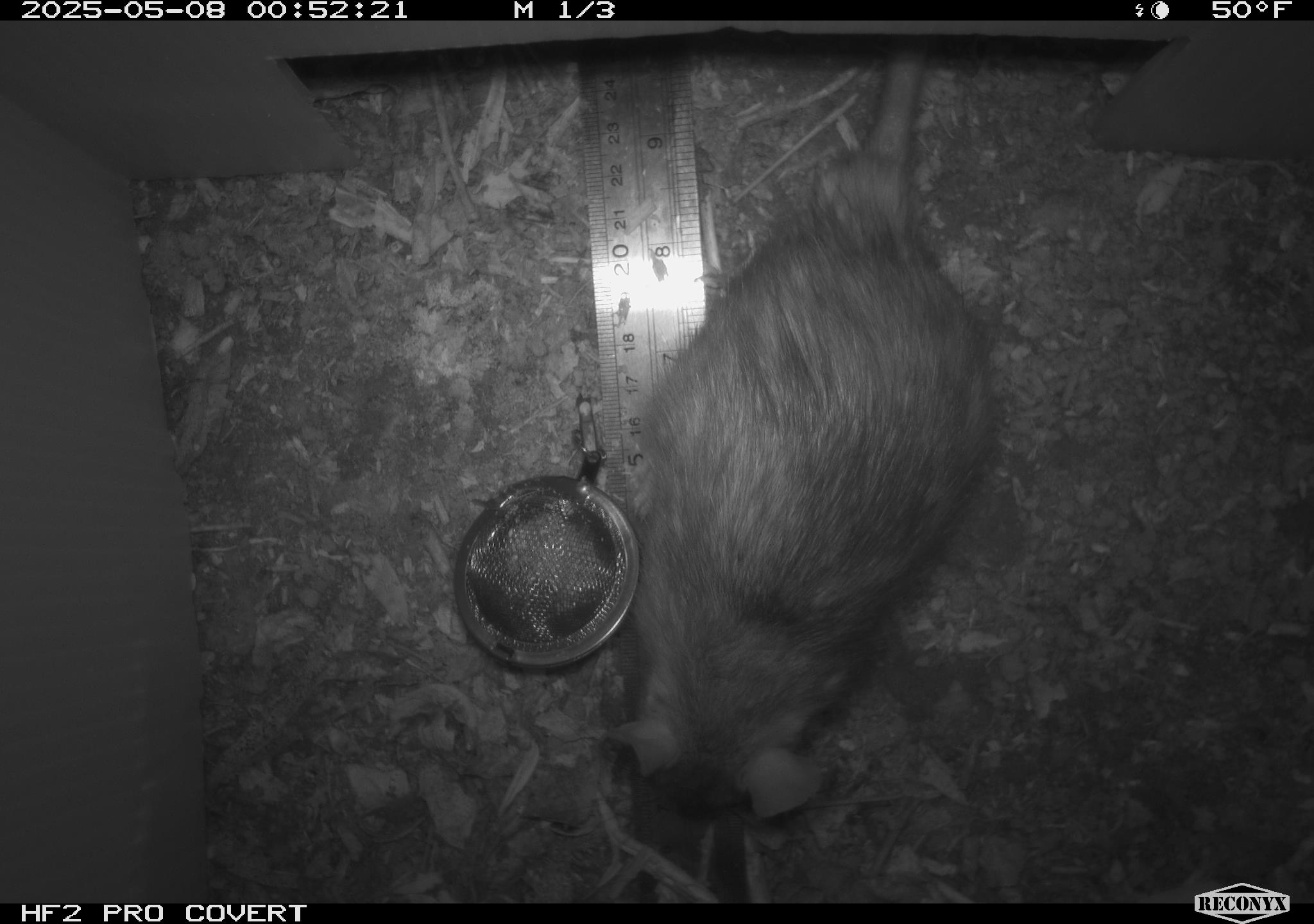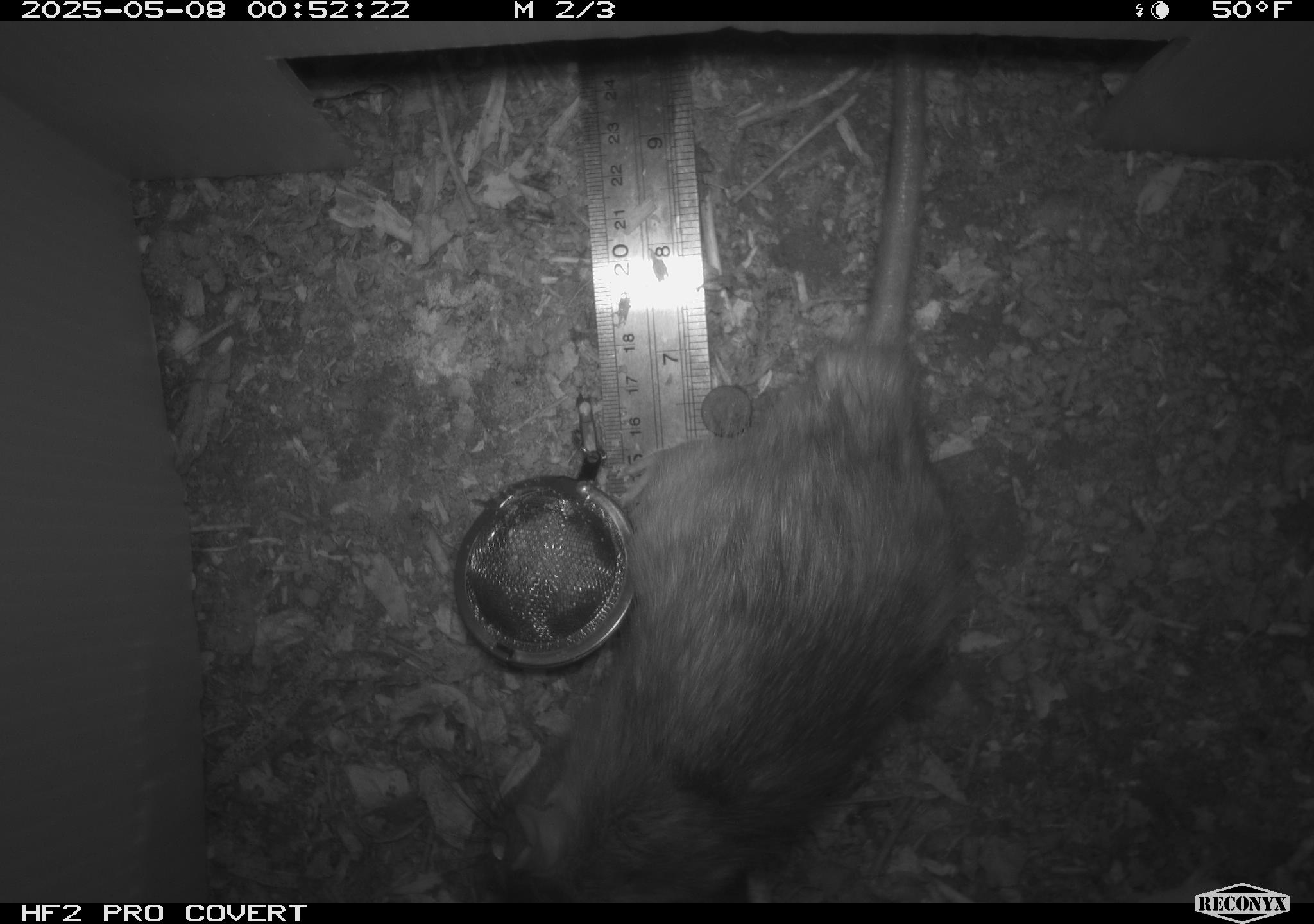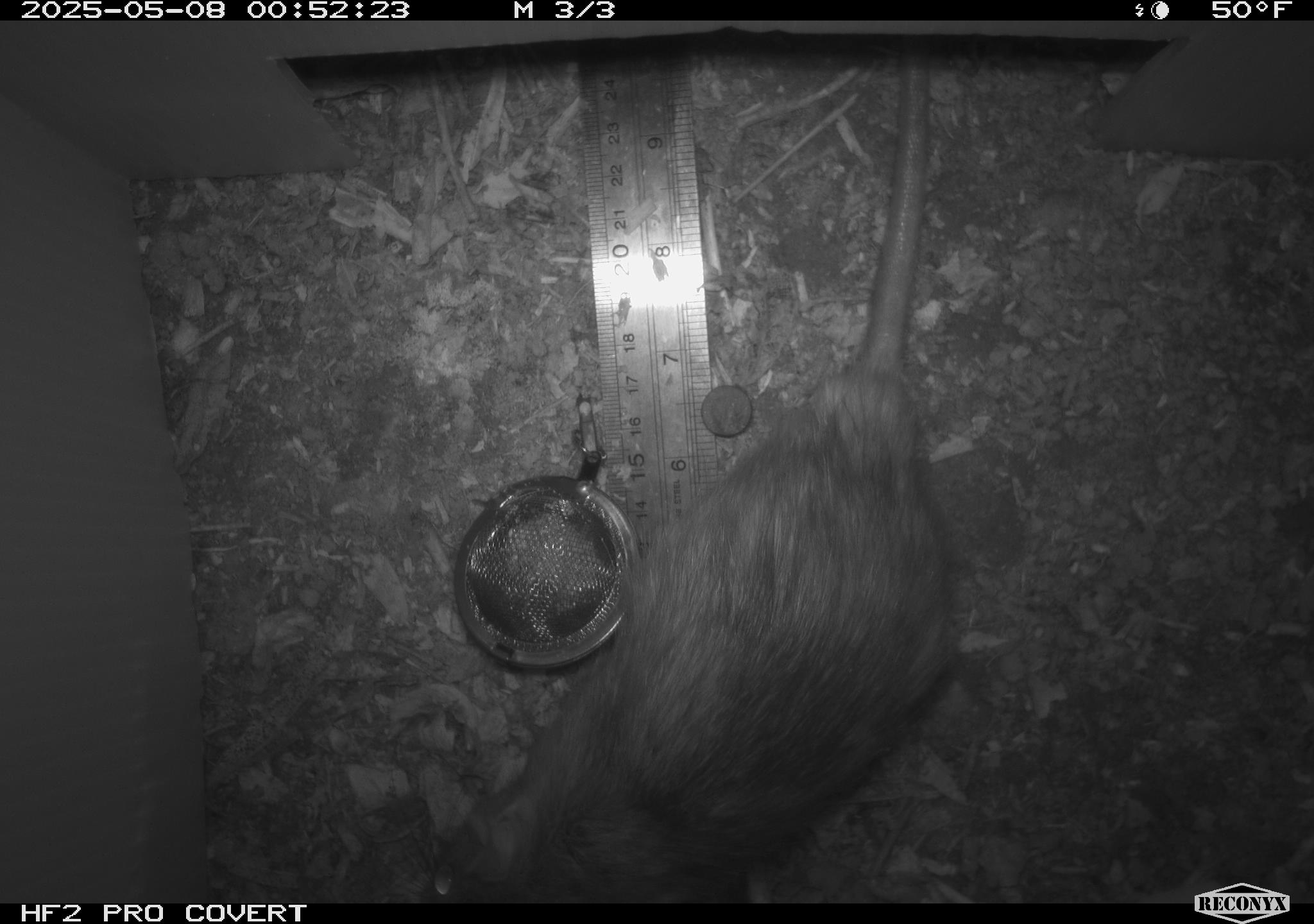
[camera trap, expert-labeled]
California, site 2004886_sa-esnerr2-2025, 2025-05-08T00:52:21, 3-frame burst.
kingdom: Animalia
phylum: Chordata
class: Mammalia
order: Rodentia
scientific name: Rodentia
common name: rodent